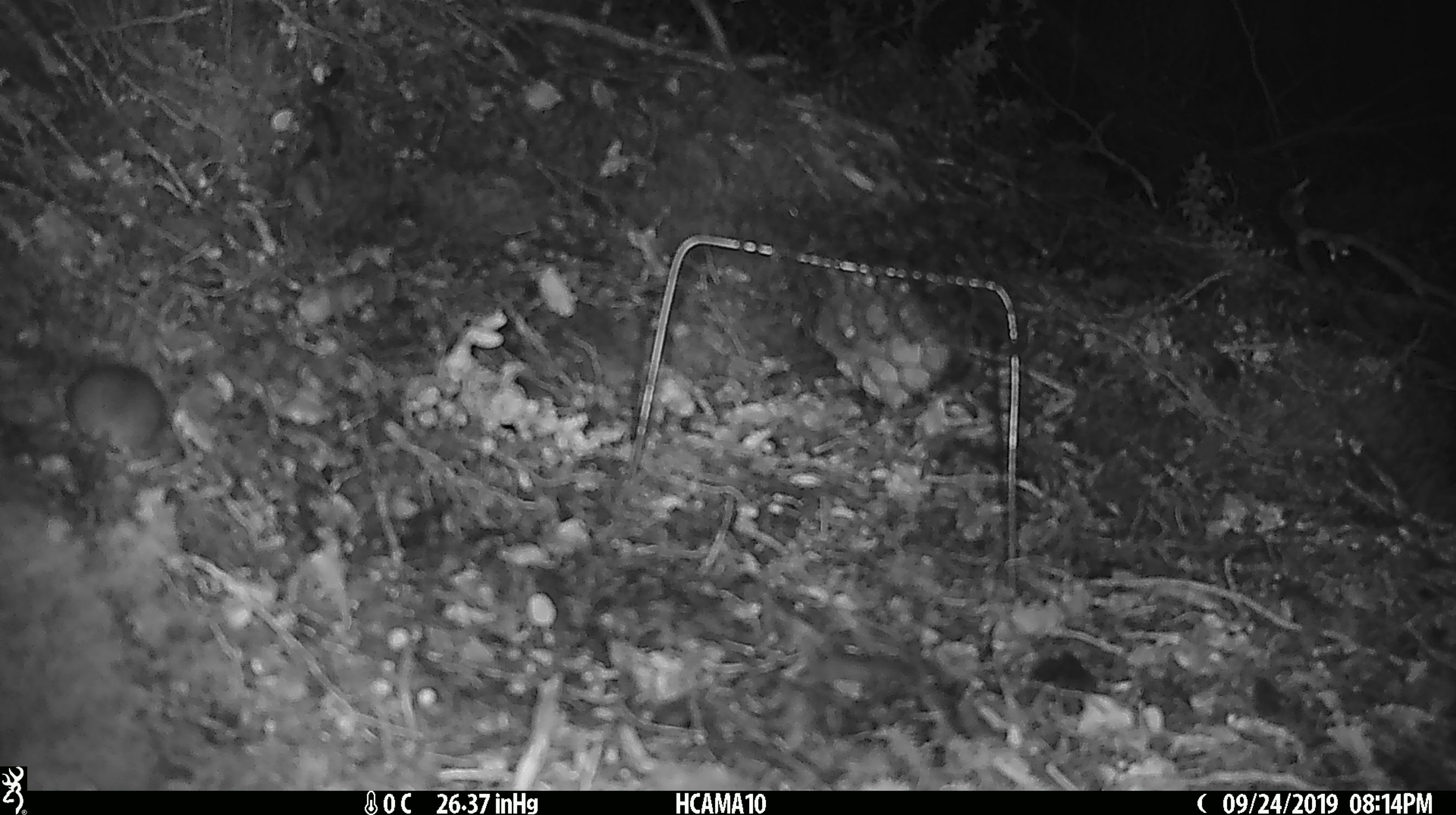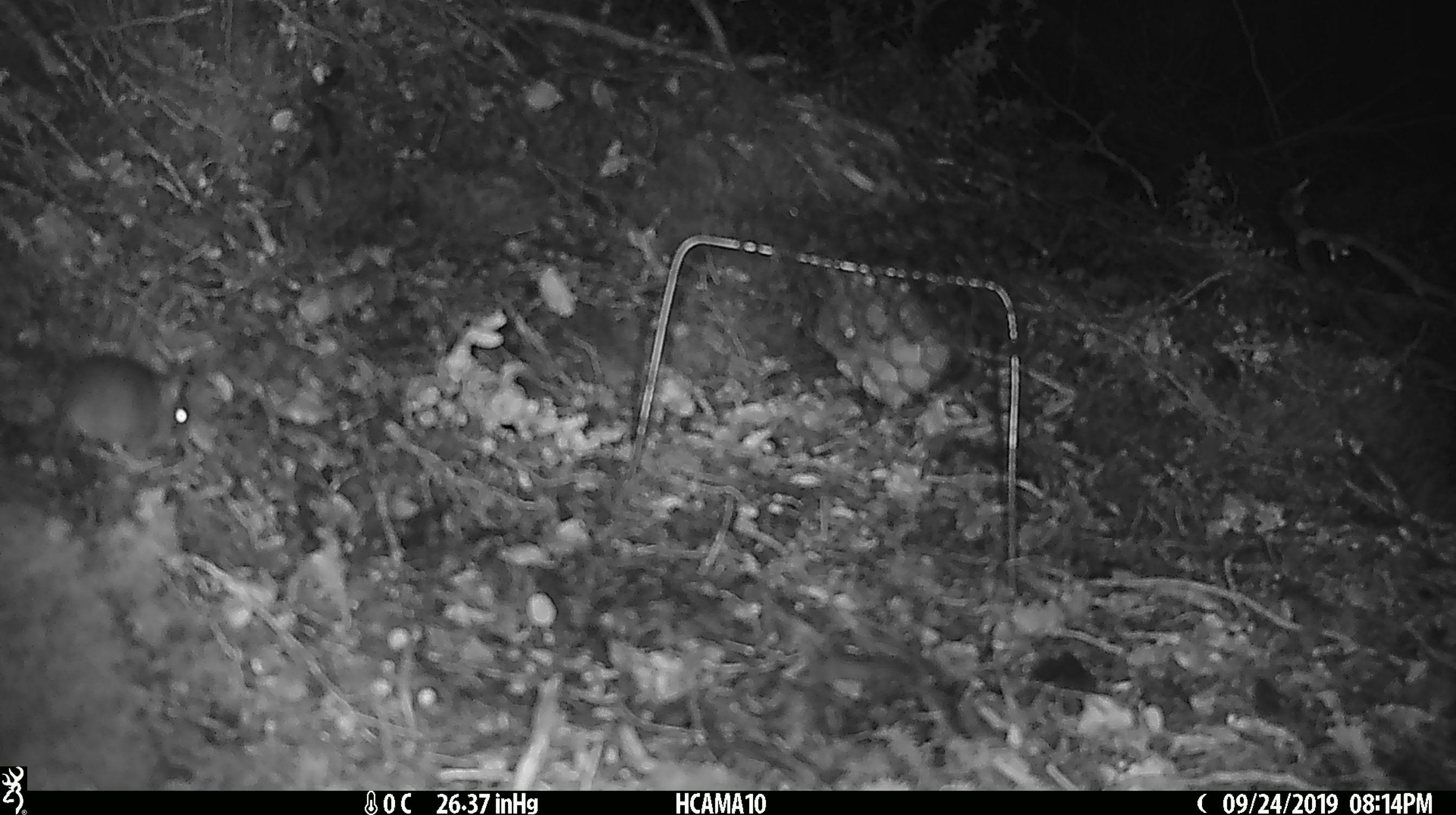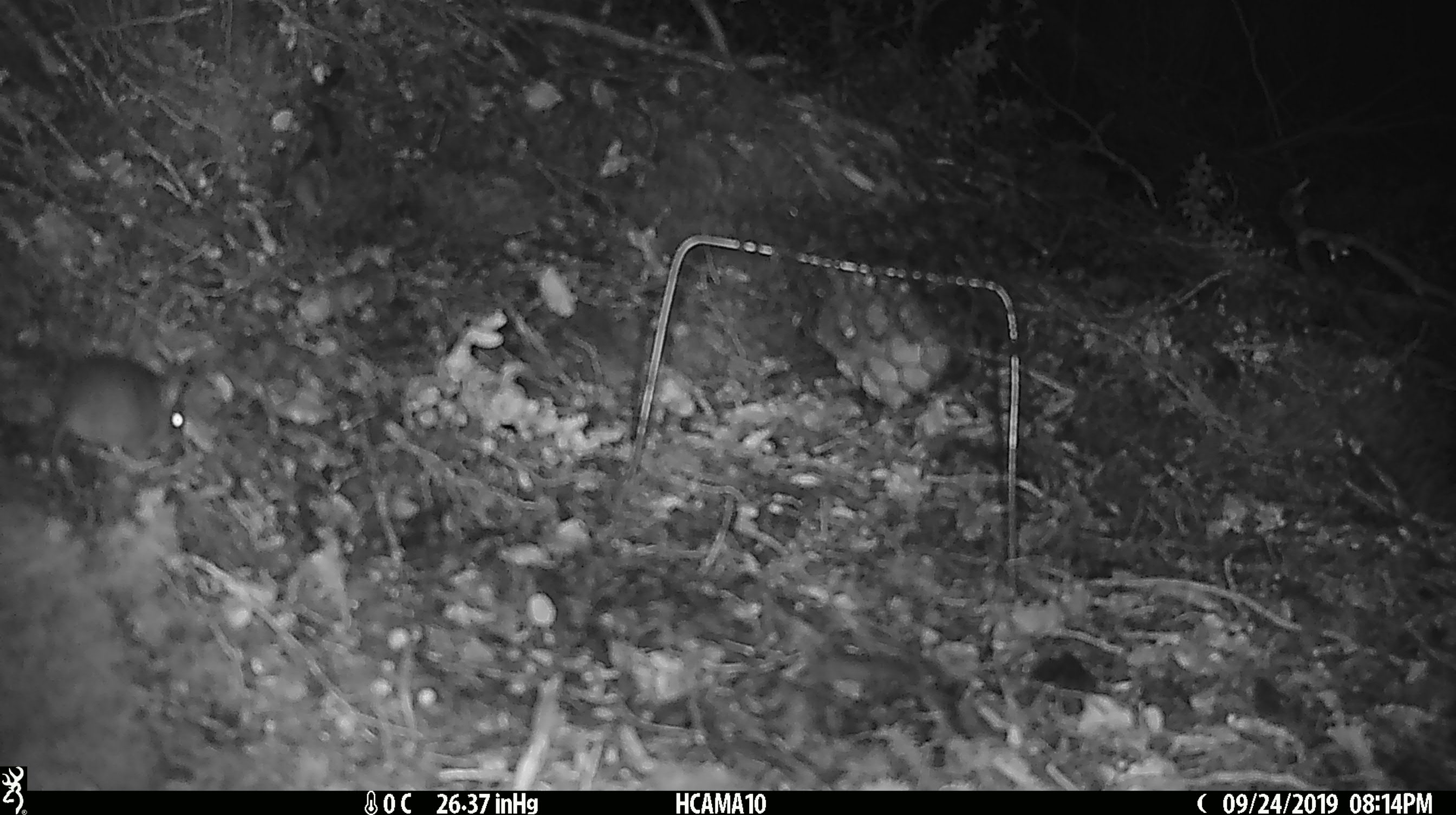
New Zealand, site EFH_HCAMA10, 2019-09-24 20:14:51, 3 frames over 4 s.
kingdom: Animalia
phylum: Chordata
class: Mammalia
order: Rodentia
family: Muridae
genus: Mus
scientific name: Mus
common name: mouse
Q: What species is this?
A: Mouse (Mus).